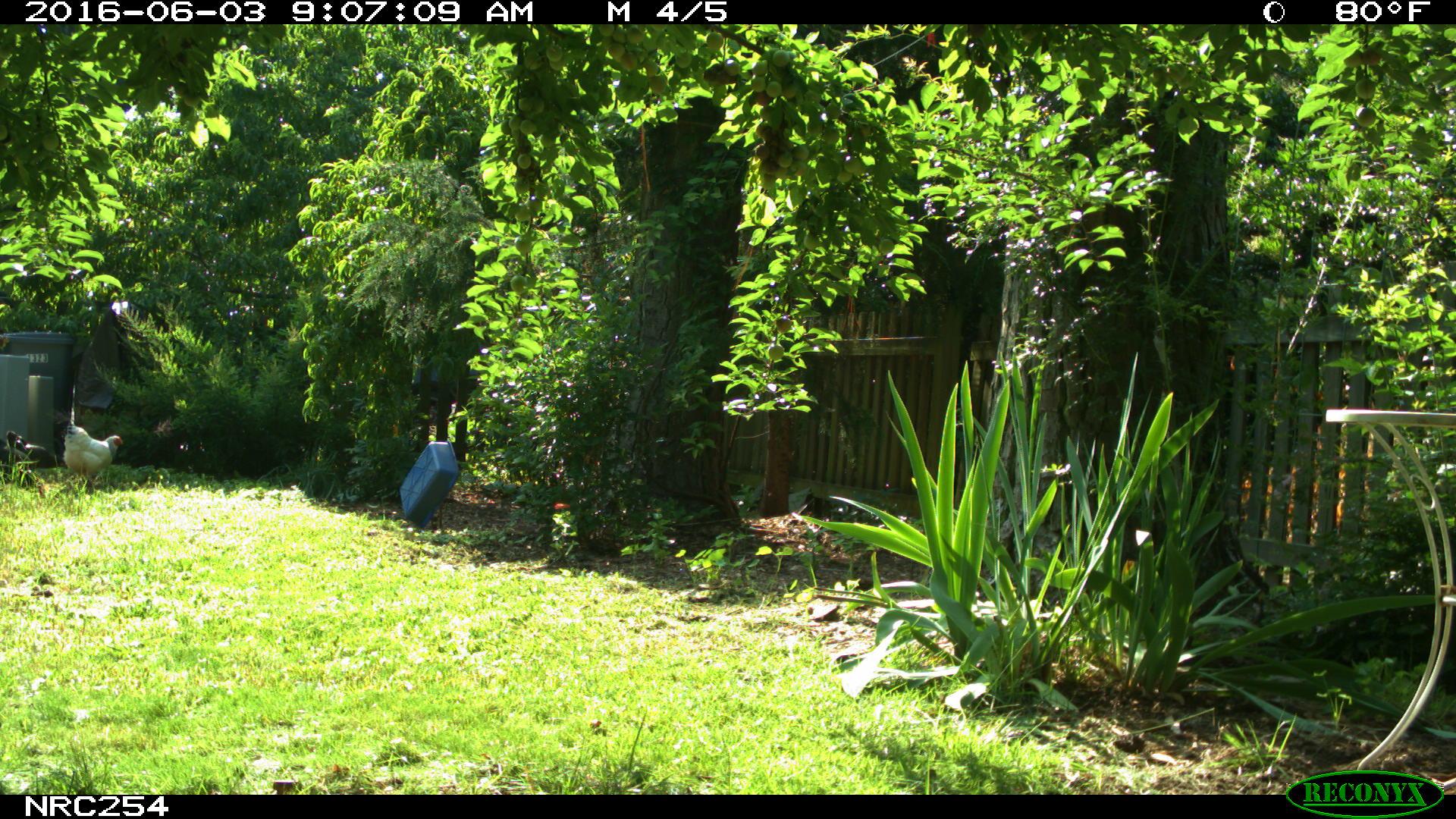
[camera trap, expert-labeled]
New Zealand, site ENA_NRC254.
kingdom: Animalia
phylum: Chordata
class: Aves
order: Galliformes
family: Phasianidae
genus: Gallus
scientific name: Gallus gallus domesticus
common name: chicken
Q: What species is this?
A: Chicken (Gallus gallus domesticus).